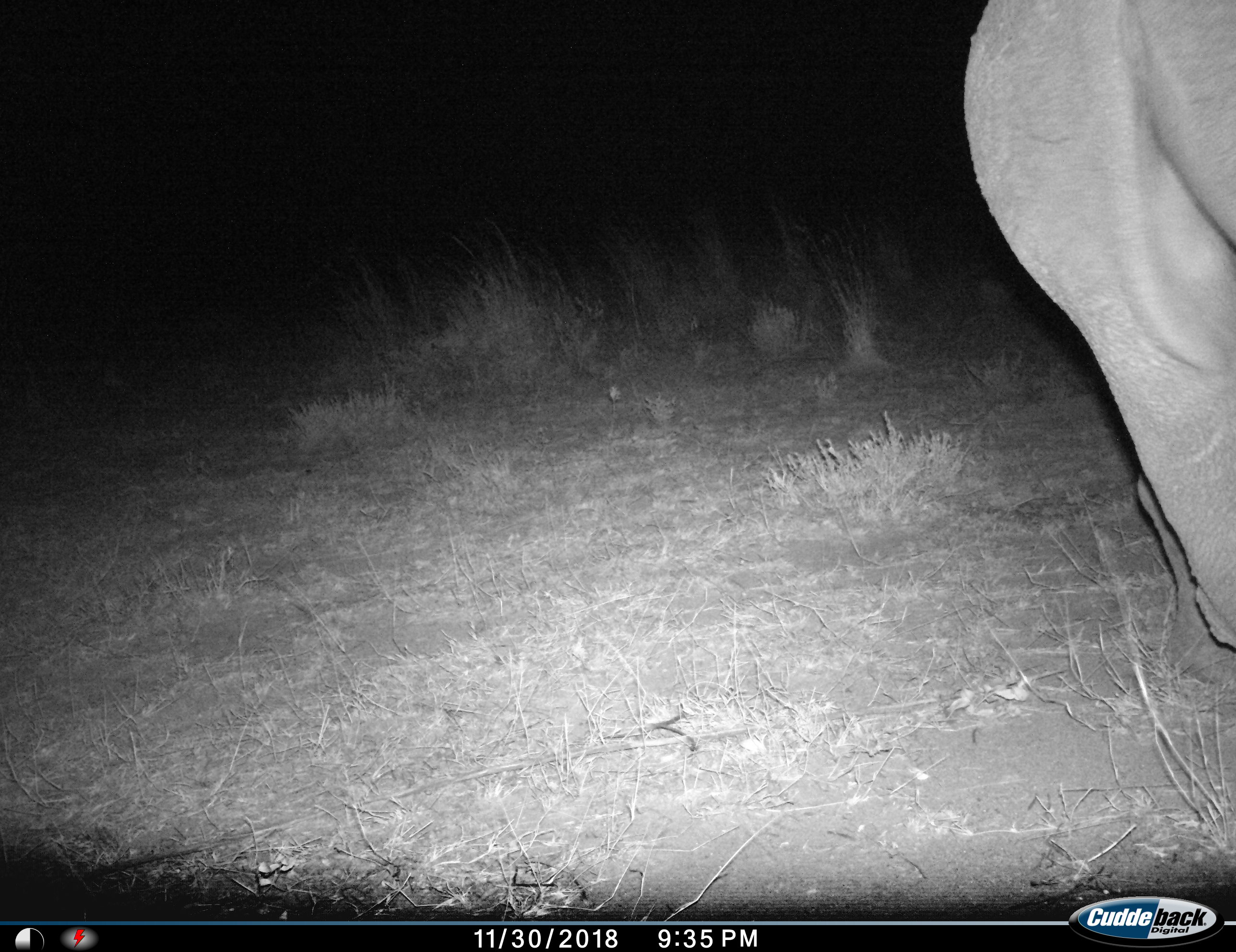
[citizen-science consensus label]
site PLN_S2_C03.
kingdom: Animalia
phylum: Chordata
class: Mammalia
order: Perissodactyla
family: Rhinocerotidae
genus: Ceratotherium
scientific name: Ceratotherium simum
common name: white rhinoceros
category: rhinoceroswhite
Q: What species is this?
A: Rhinoceroswhite (white rhinoceros) (Ceratotherium simum).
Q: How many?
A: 1.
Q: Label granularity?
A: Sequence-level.